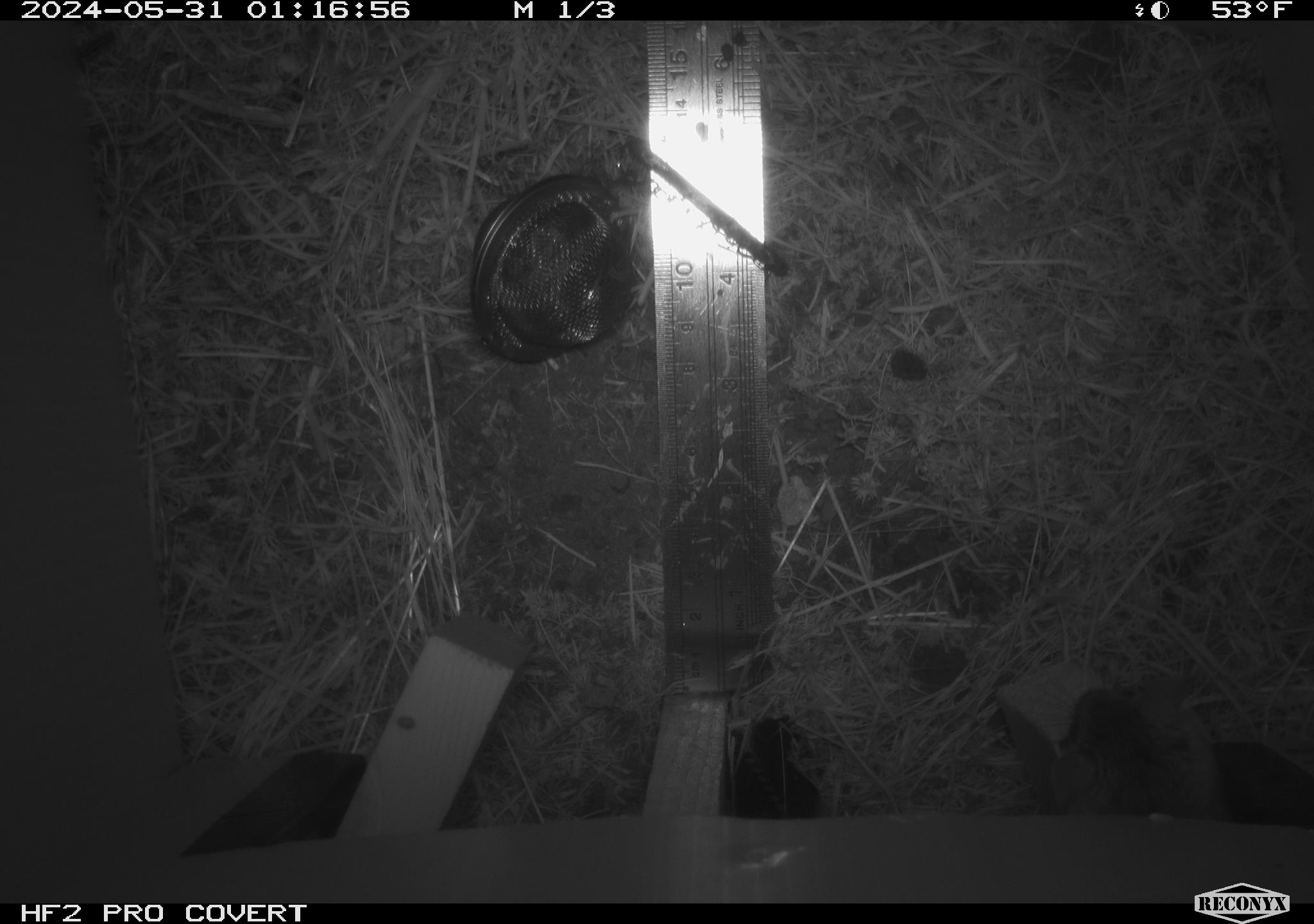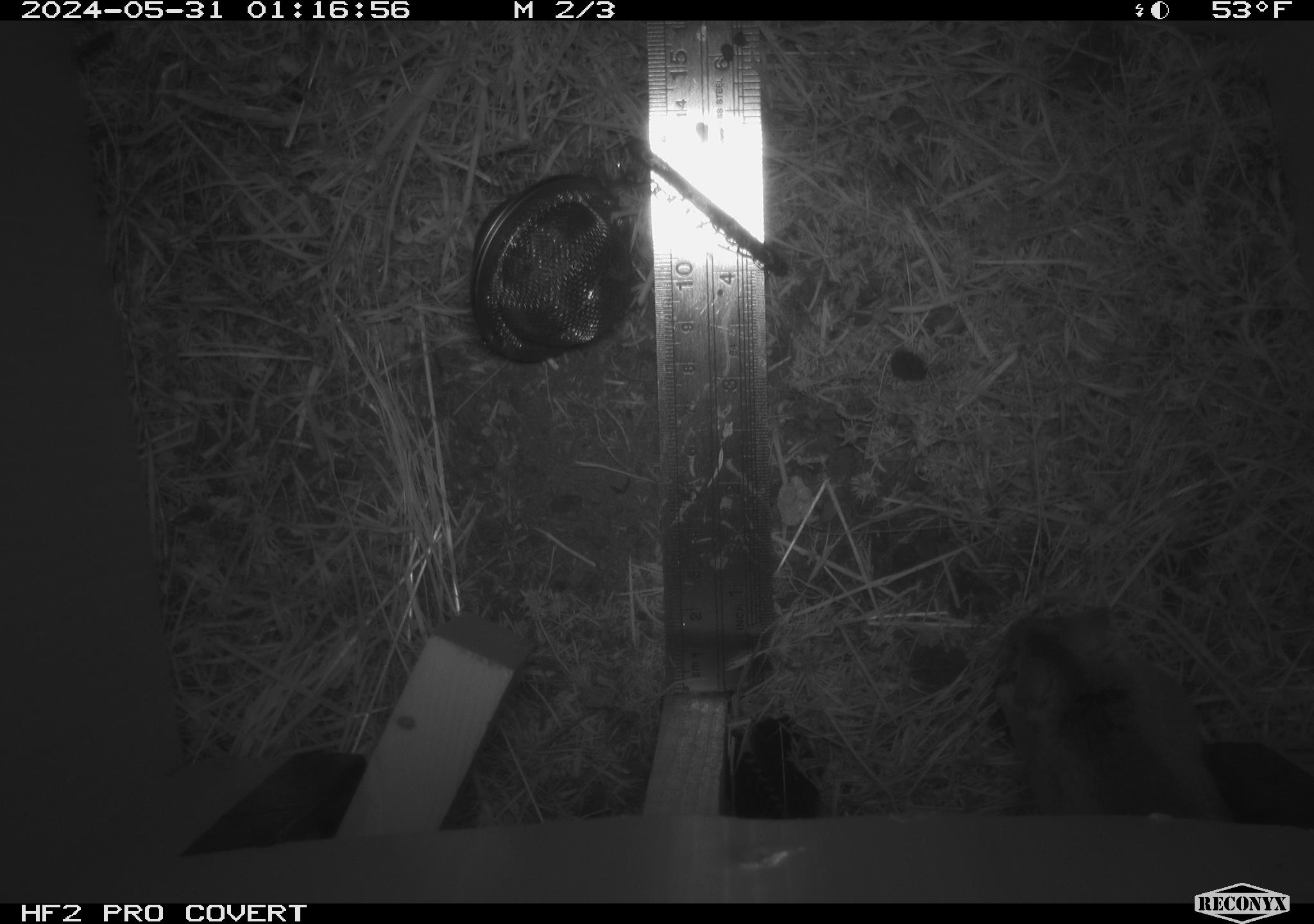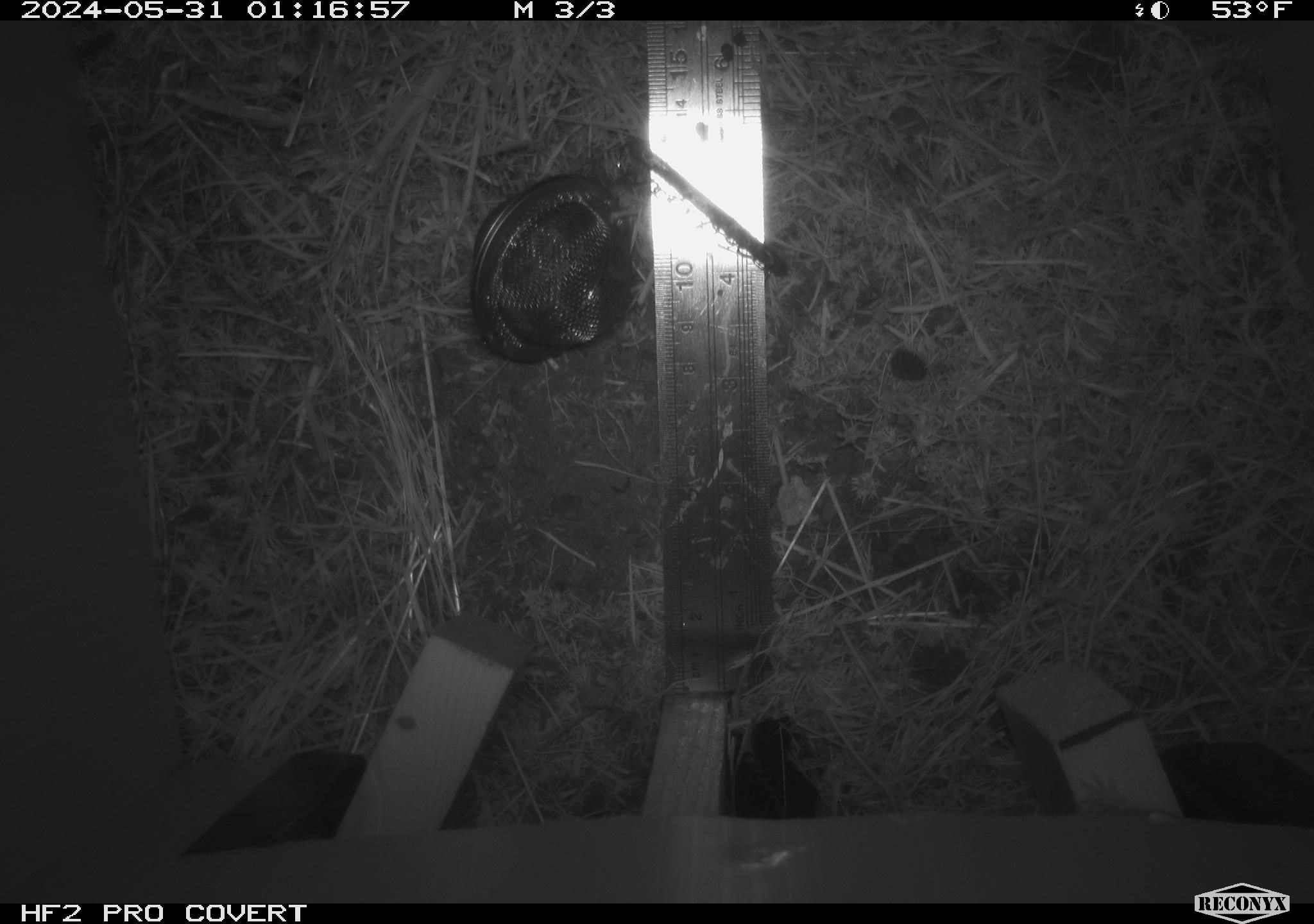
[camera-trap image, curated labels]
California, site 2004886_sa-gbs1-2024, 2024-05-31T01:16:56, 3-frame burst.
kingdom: Animalia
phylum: Chordata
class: Mammalia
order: Rodentia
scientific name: Rodentia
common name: mouse species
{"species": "mouse species (Rodentia)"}